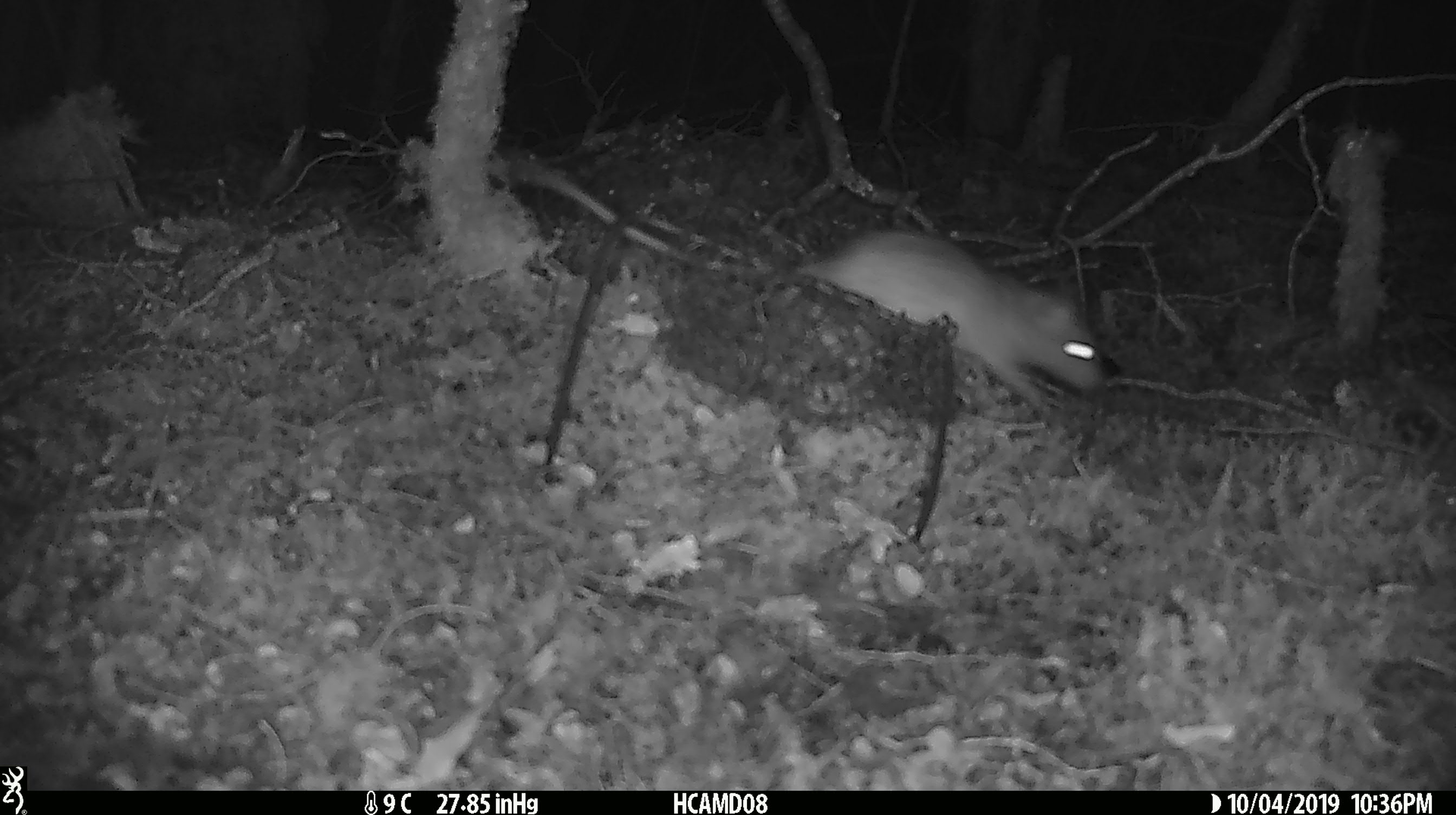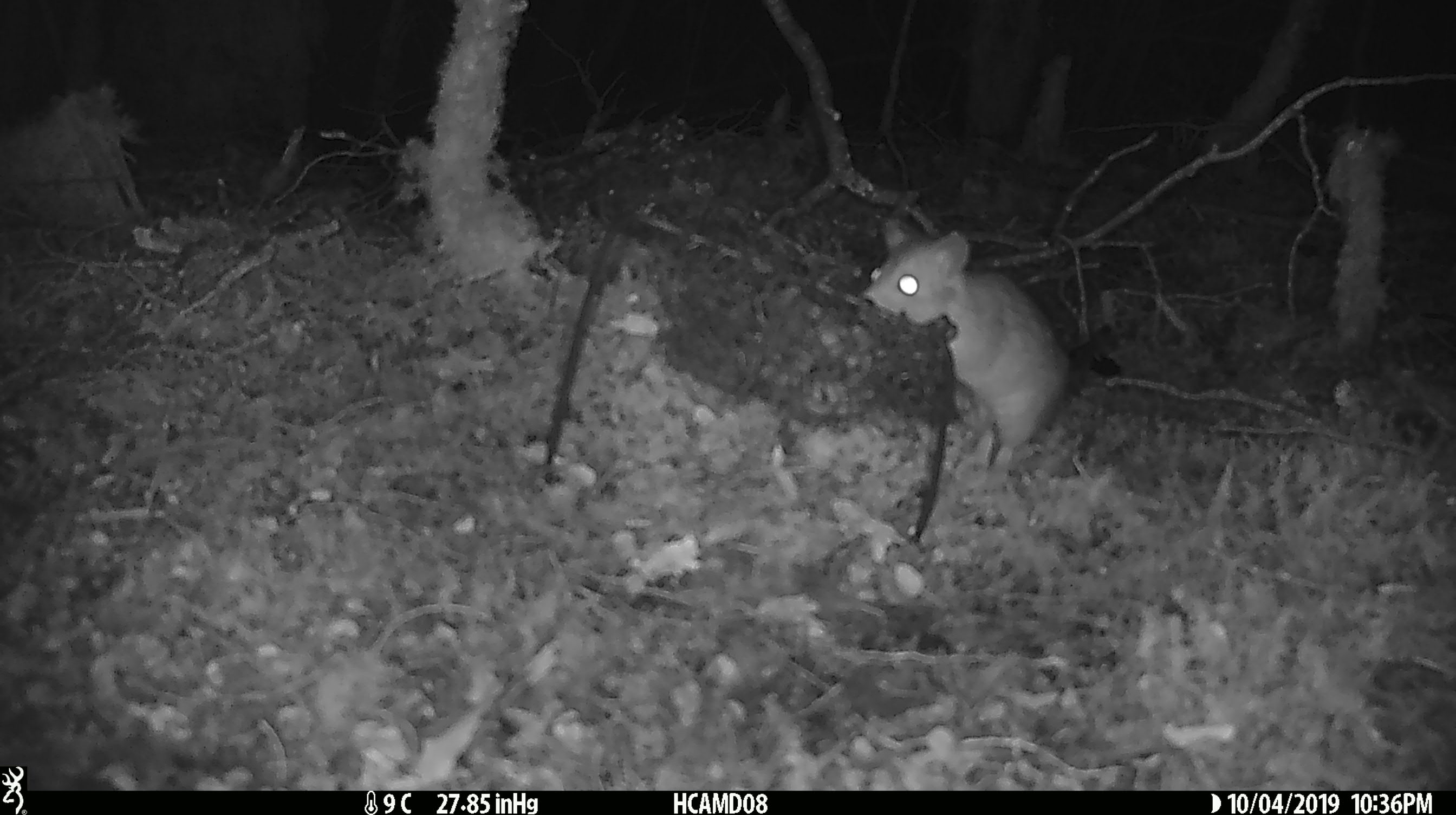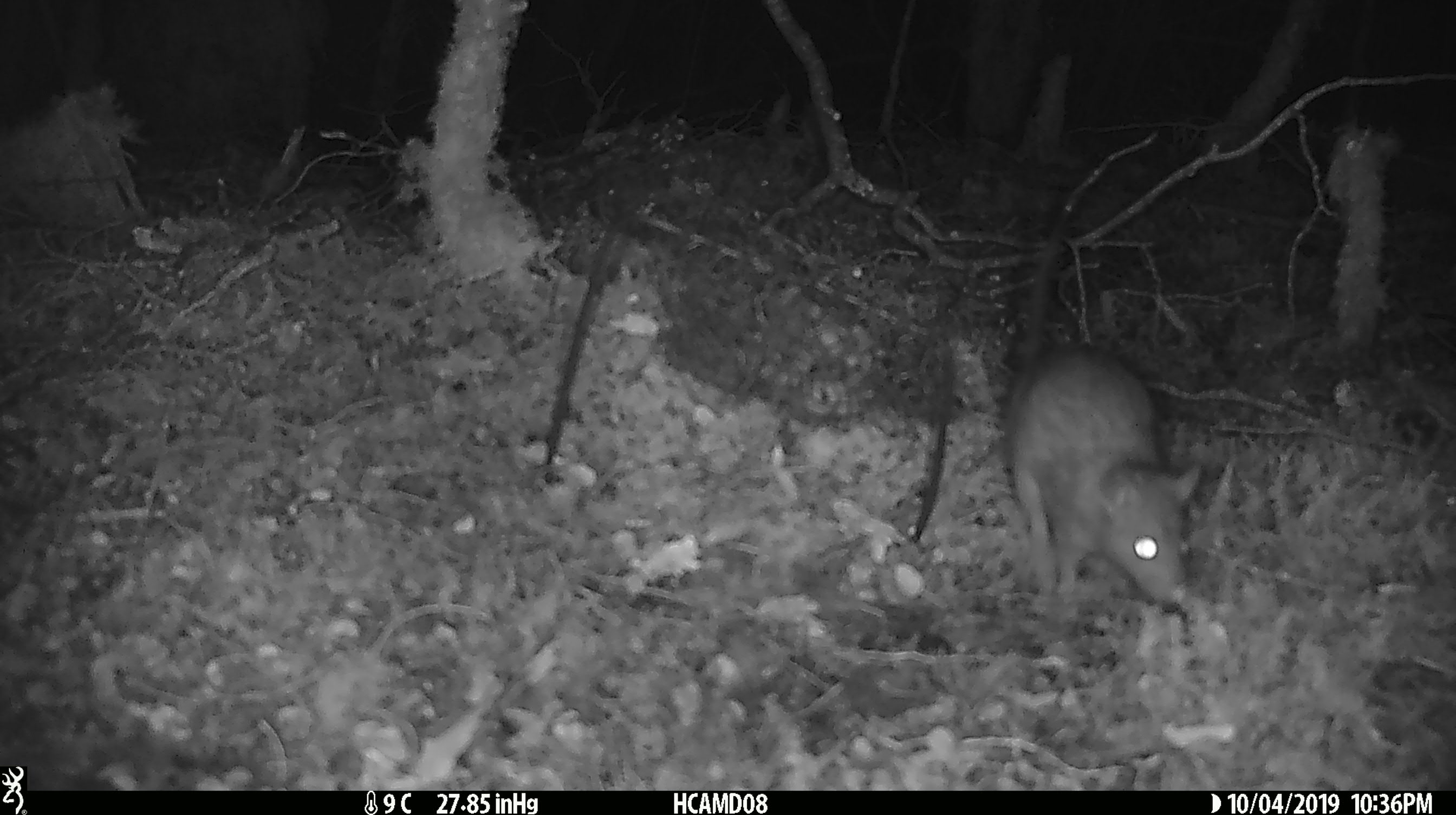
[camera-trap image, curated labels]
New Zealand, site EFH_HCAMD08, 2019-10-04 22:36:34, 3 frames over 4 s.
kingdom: Animalia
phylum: Chordata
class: Mammalia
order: Rodentia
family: Muridae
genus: Rattus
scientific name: Rattus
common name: rat